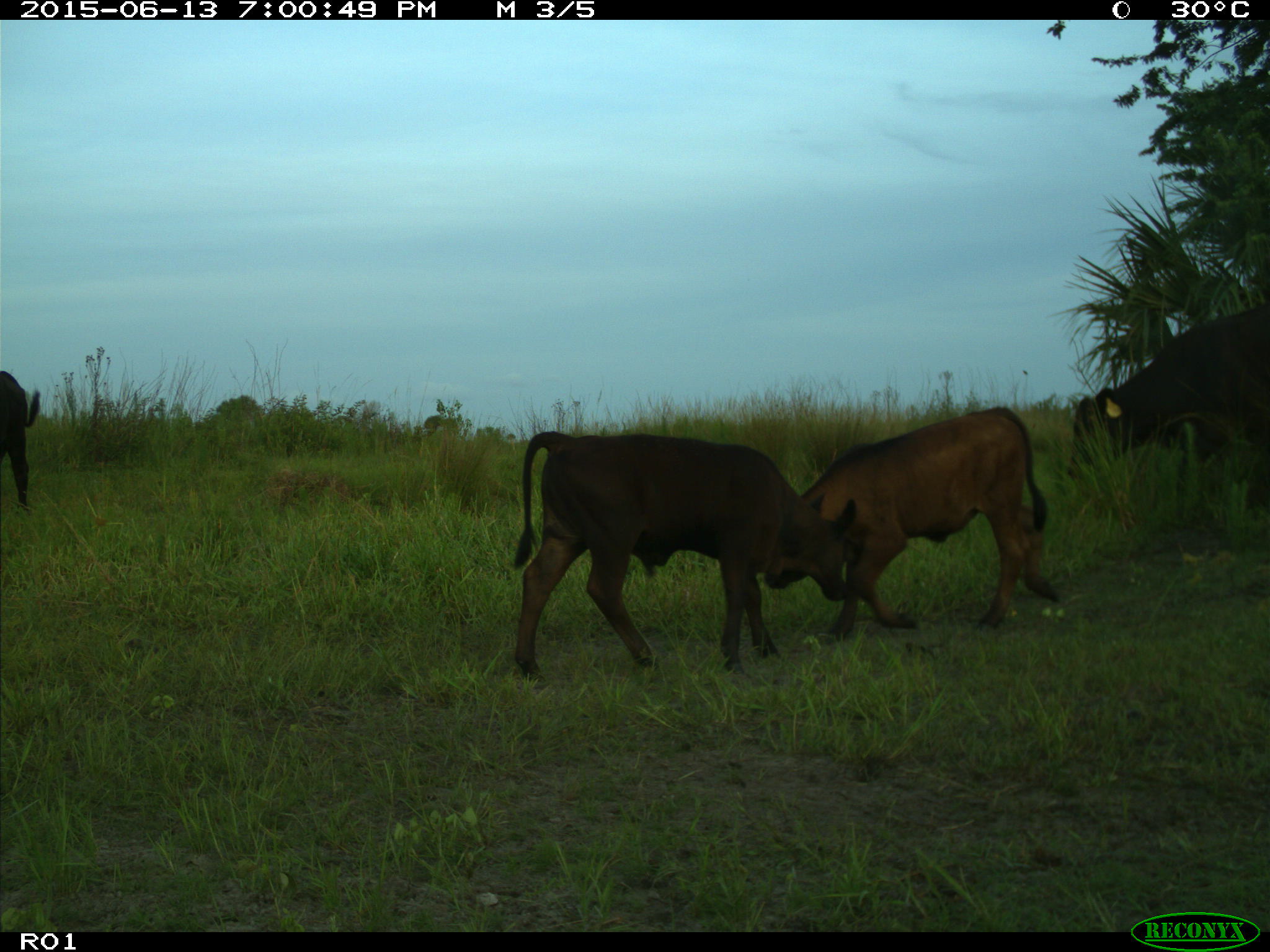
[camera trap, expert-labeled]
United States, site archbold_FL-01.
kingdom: Animalia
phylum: Chordata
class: Mammalia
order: Artiodactyla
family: Bovidae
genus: Bos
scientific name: Bos taurus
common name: domestic cow